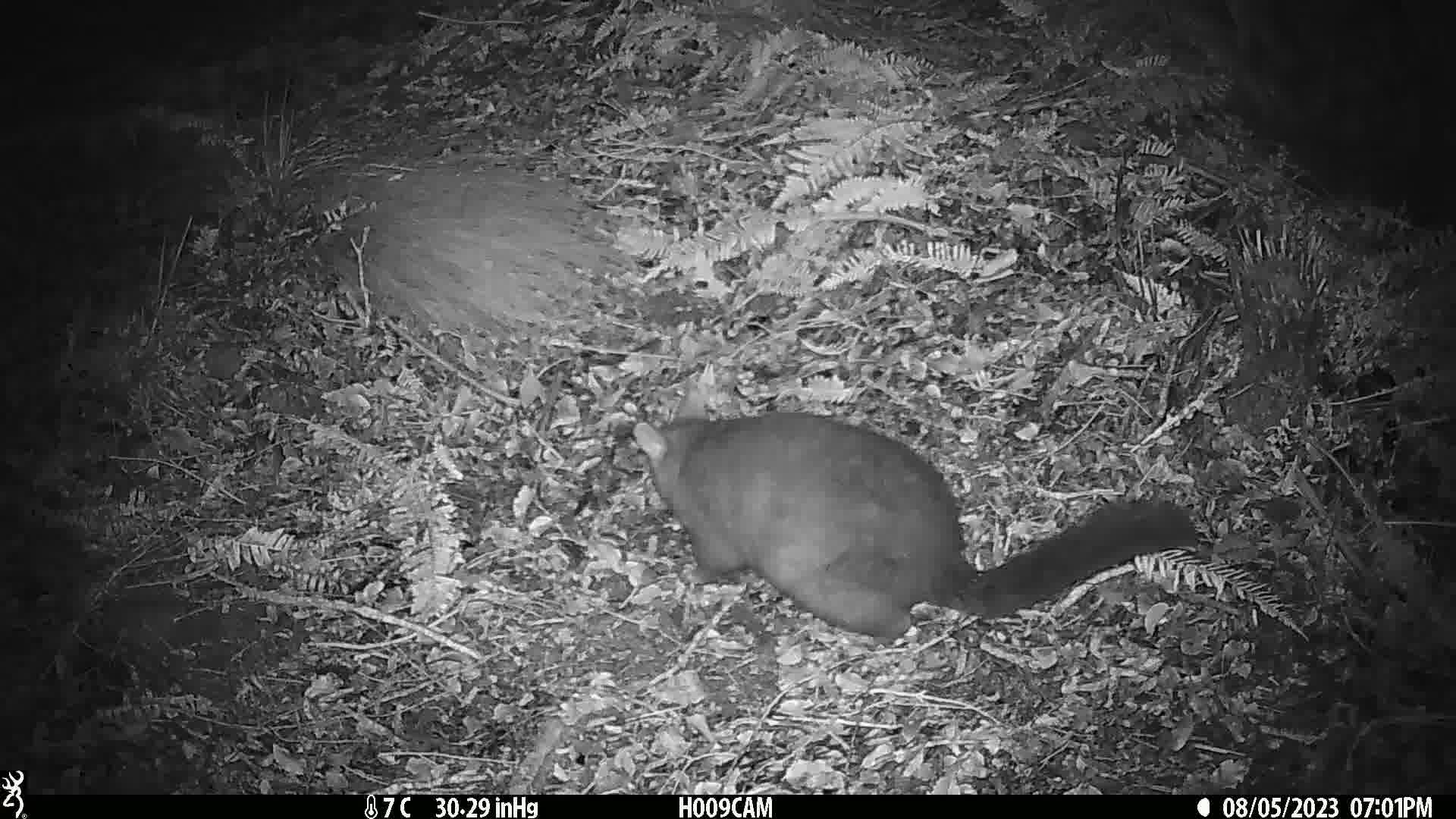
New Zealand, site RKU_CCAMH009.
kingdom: Animalia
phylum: Chordata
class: Mammalia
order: Diprotodontia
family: Phalangeridae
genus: Trichosurus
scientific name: Trichosurus vulpecula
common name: common brushtail possum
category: possum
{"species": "possum (common brushtail possum) (Trichosurus vulpecula)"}